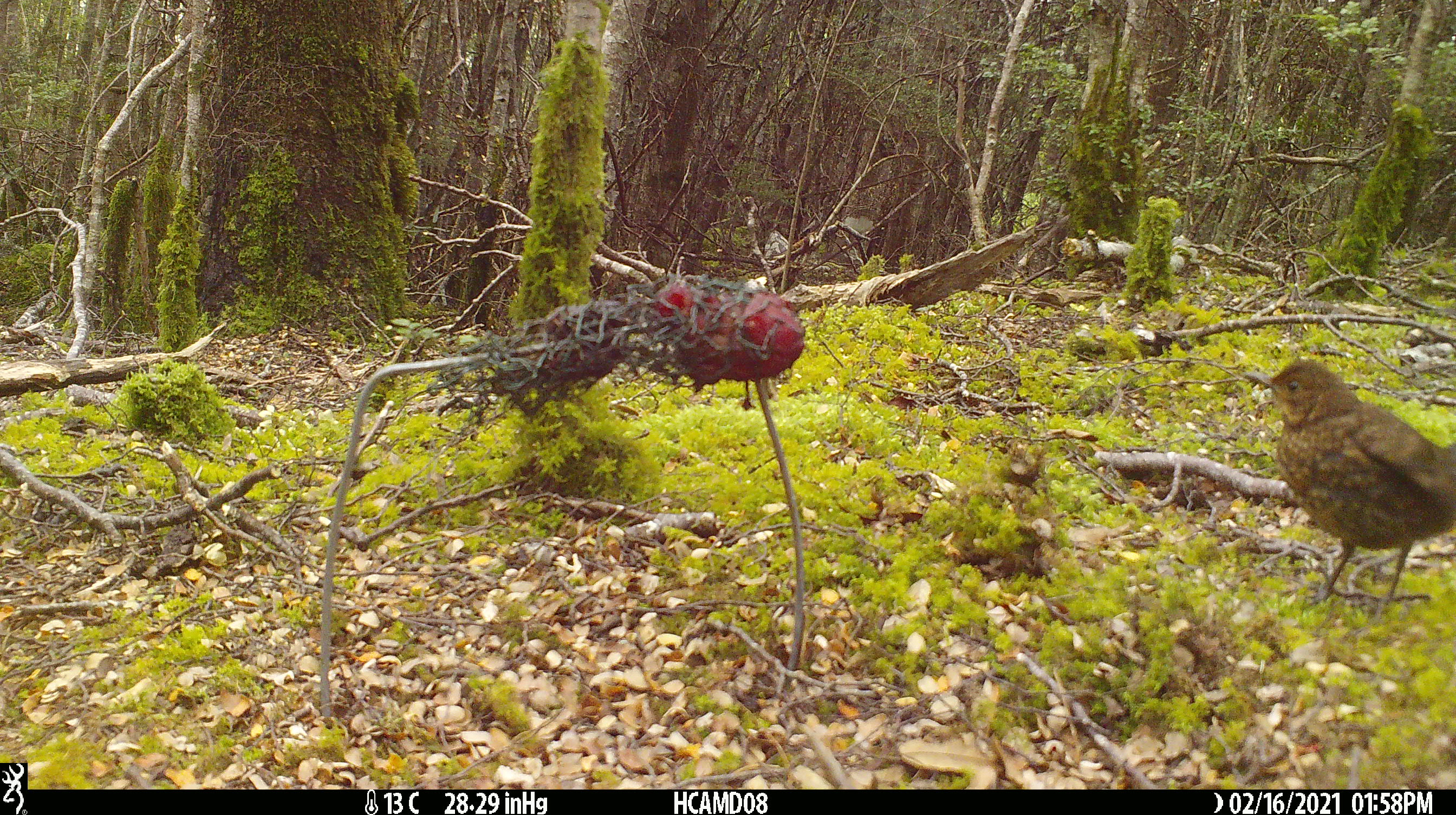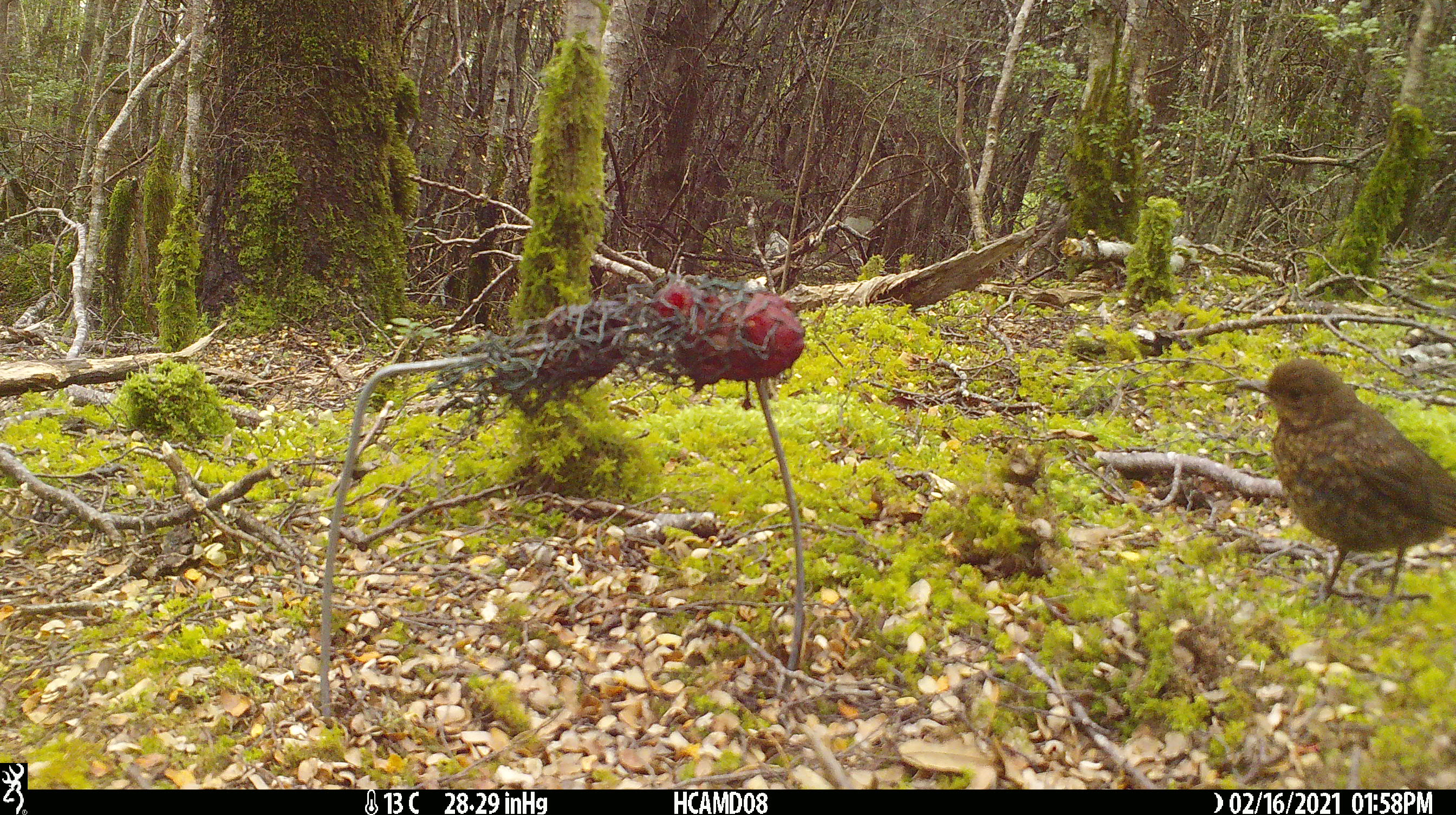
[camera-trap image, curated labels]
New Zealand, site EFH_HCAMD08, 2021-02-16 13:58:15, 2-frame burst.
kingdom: Animalia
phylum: Chordata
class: Aves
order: Passeriformes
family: Turdidae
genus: Turdus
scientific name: Turdus merula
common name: eurasian blackbird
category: blackbird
Blackbird (eurasian blackbird) (Turdus merula).